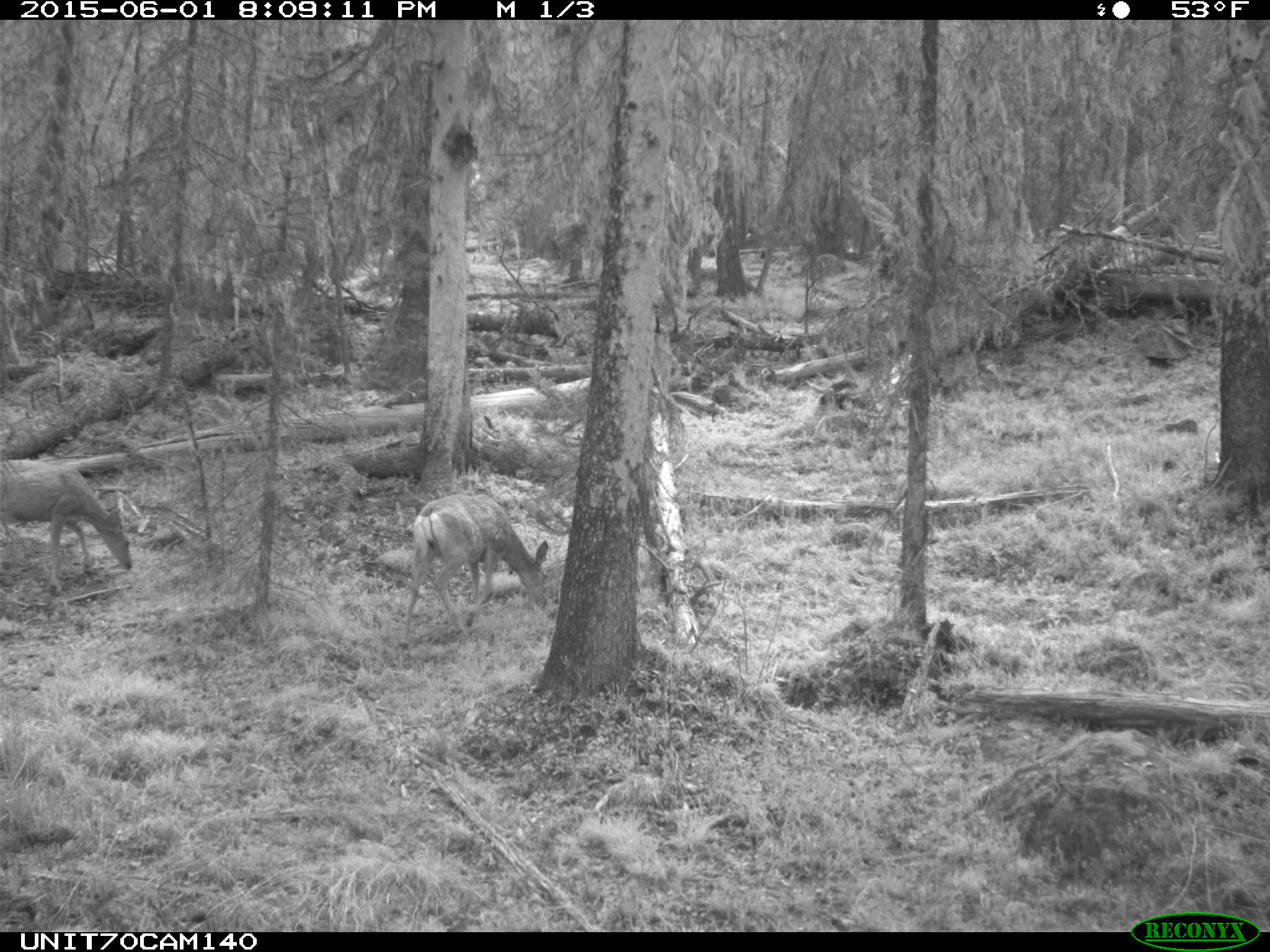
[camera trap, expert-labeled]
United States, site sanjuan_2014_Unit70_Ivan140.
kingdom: Animalia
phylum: Chordata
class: Mammalia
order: Artiodactyla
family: Cervidae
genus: Odocoileus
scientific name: Odocoileus hemionus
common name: mule deer